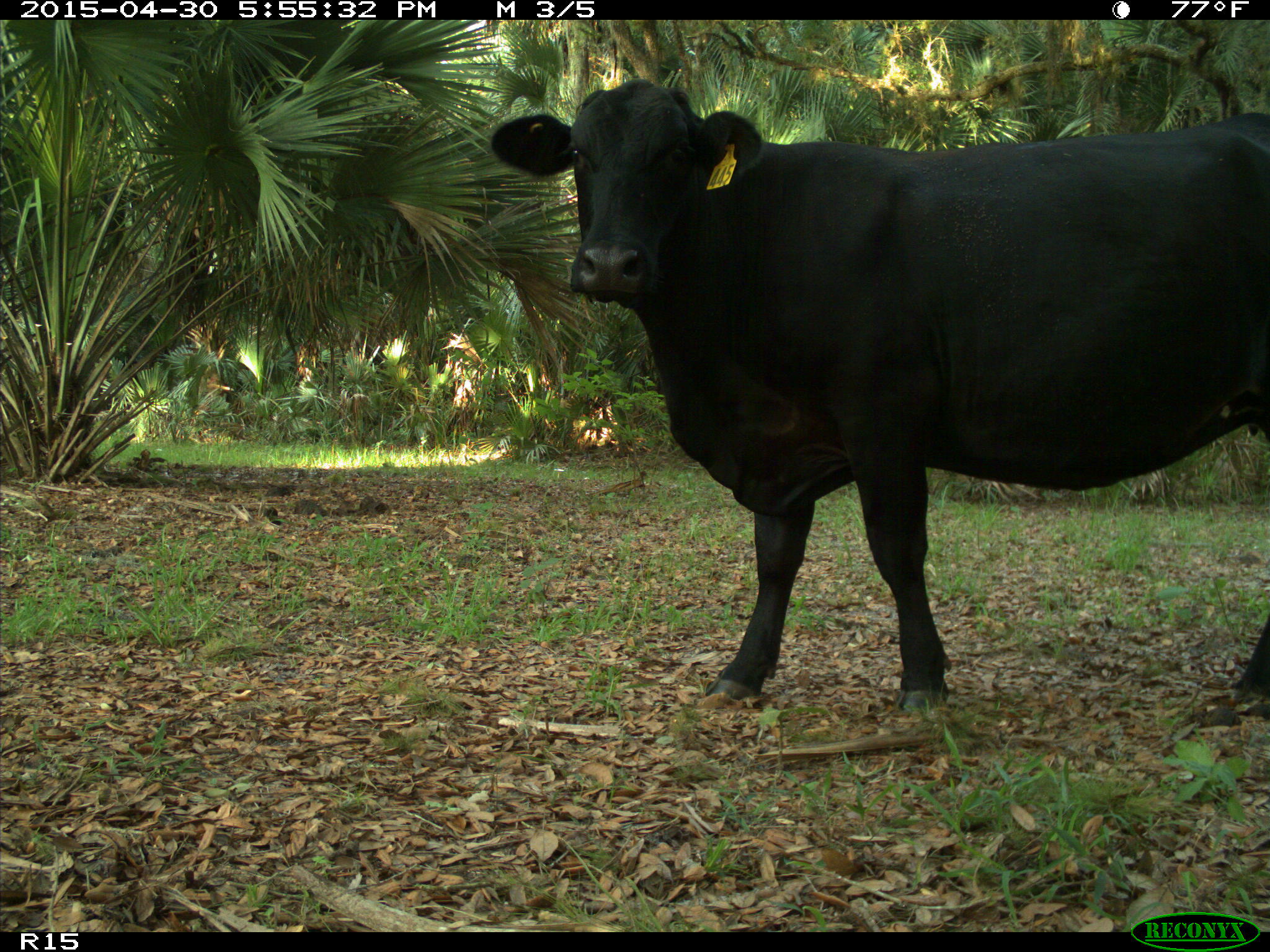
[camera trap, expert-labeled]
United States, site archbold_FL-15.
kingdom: Animalia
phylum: Chordata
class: Mammalia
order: Artiodactyla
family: Bovidae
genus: Bos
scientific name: Bos taurus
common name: domestic cow